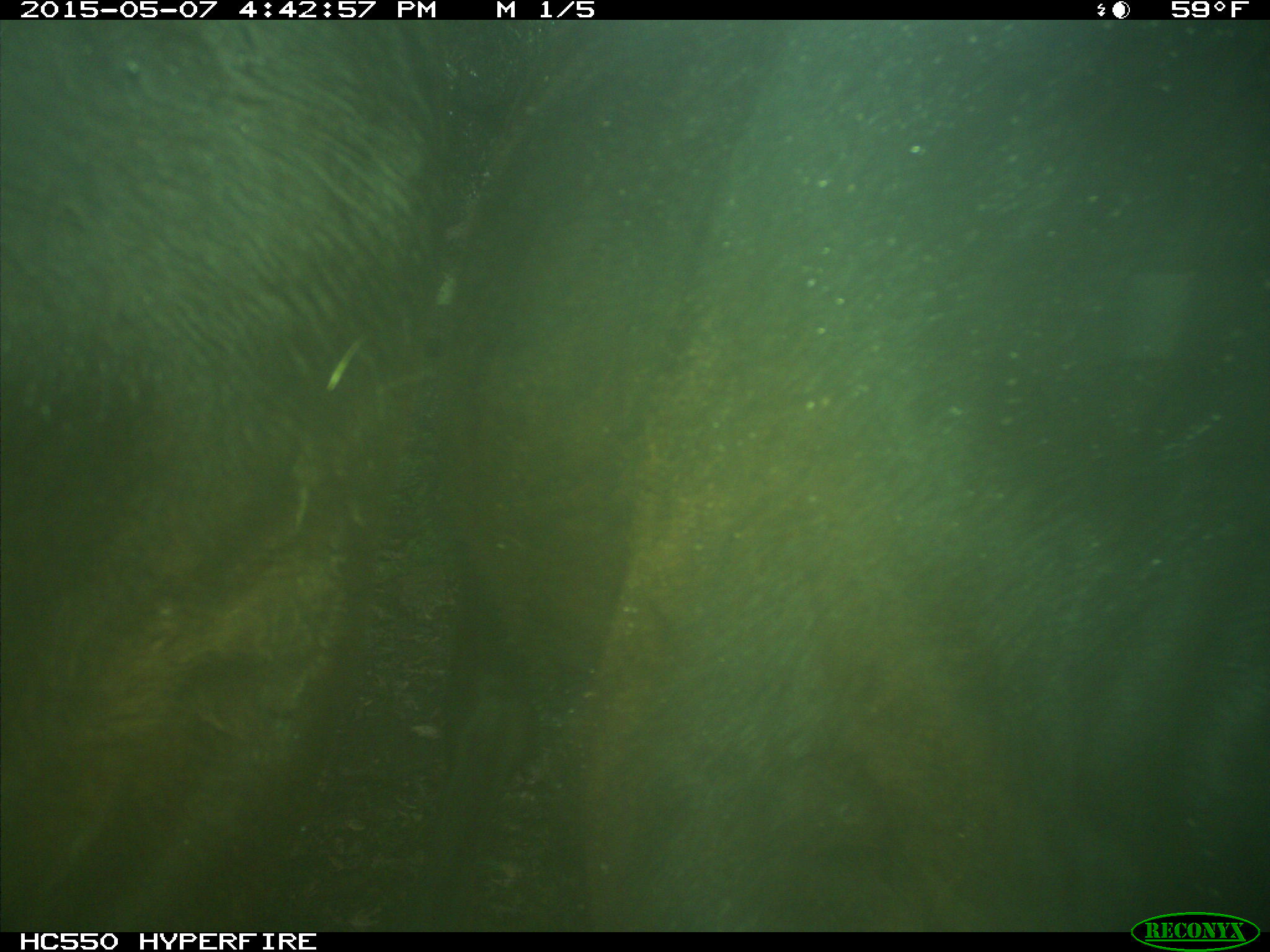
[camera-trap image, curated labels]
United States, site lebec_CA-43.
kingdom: Animalia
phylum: Chordata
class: Mammalia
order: Artiodactyla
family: Bovidae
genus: Bos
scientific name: Bos taurus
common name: domestic cow